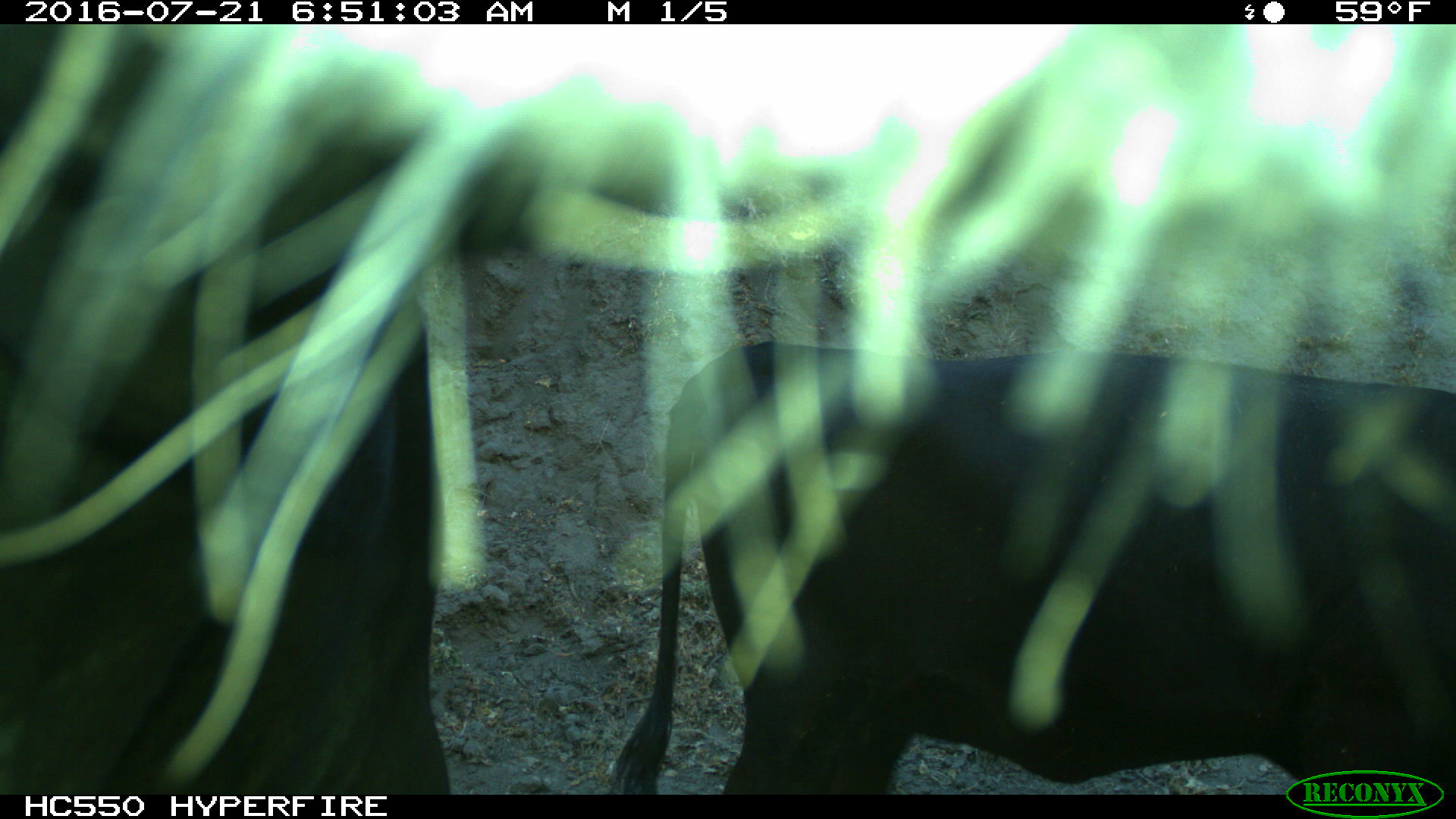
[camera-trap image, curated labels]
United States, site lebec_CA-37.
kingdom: Animalia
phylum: Chordata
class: Mammalia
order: Artiodactyla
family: Bovidae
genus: Bos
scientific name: Bos taurus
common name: domestic cow